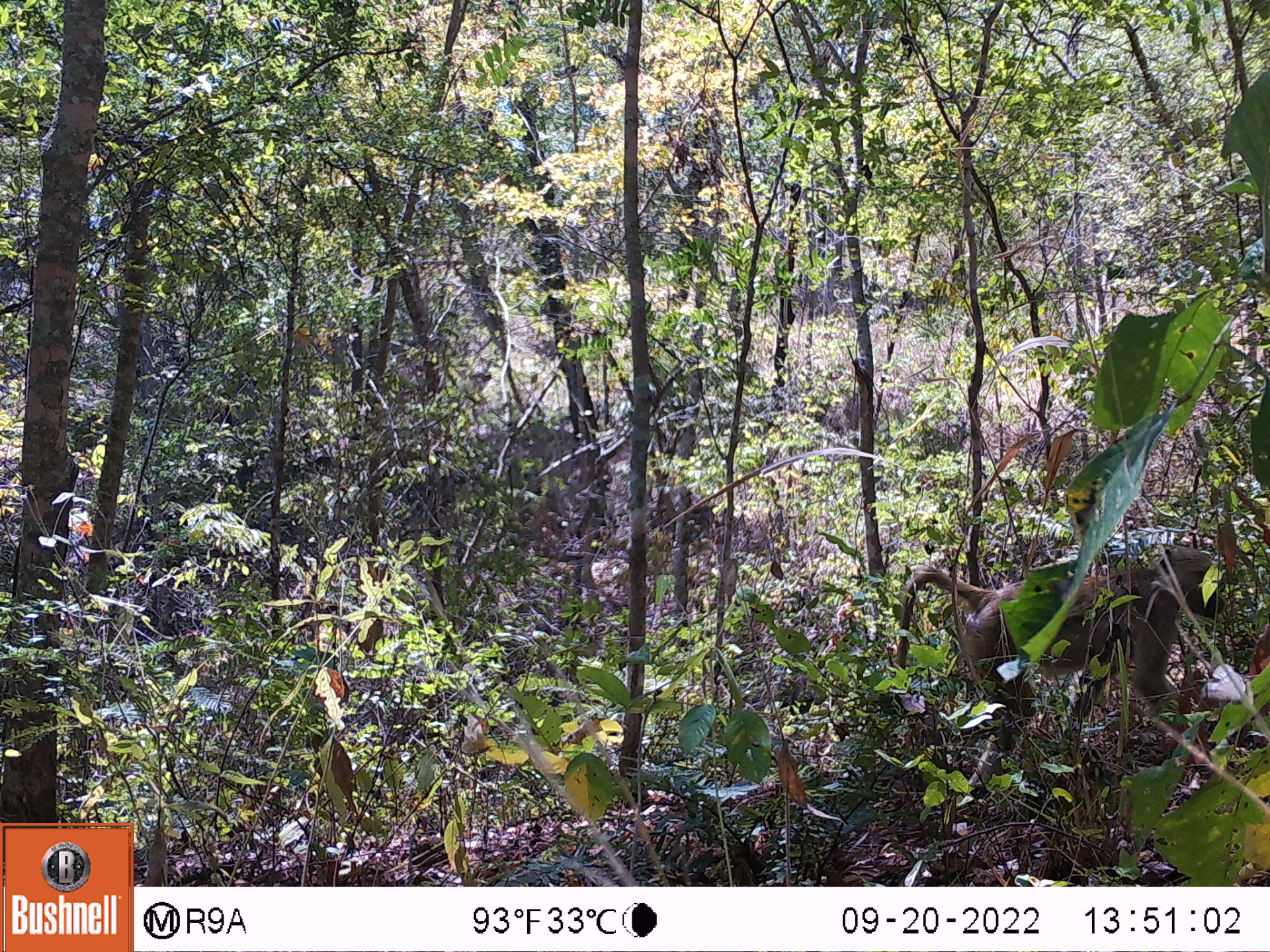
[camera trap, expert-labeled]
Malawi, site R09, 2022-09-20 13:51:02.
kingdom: Animalia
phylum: Chordata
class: Mammalia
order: Primates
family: Cercopithecidae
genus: Papio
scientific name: Papio cynocephalus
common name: yellow baboon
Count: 1.